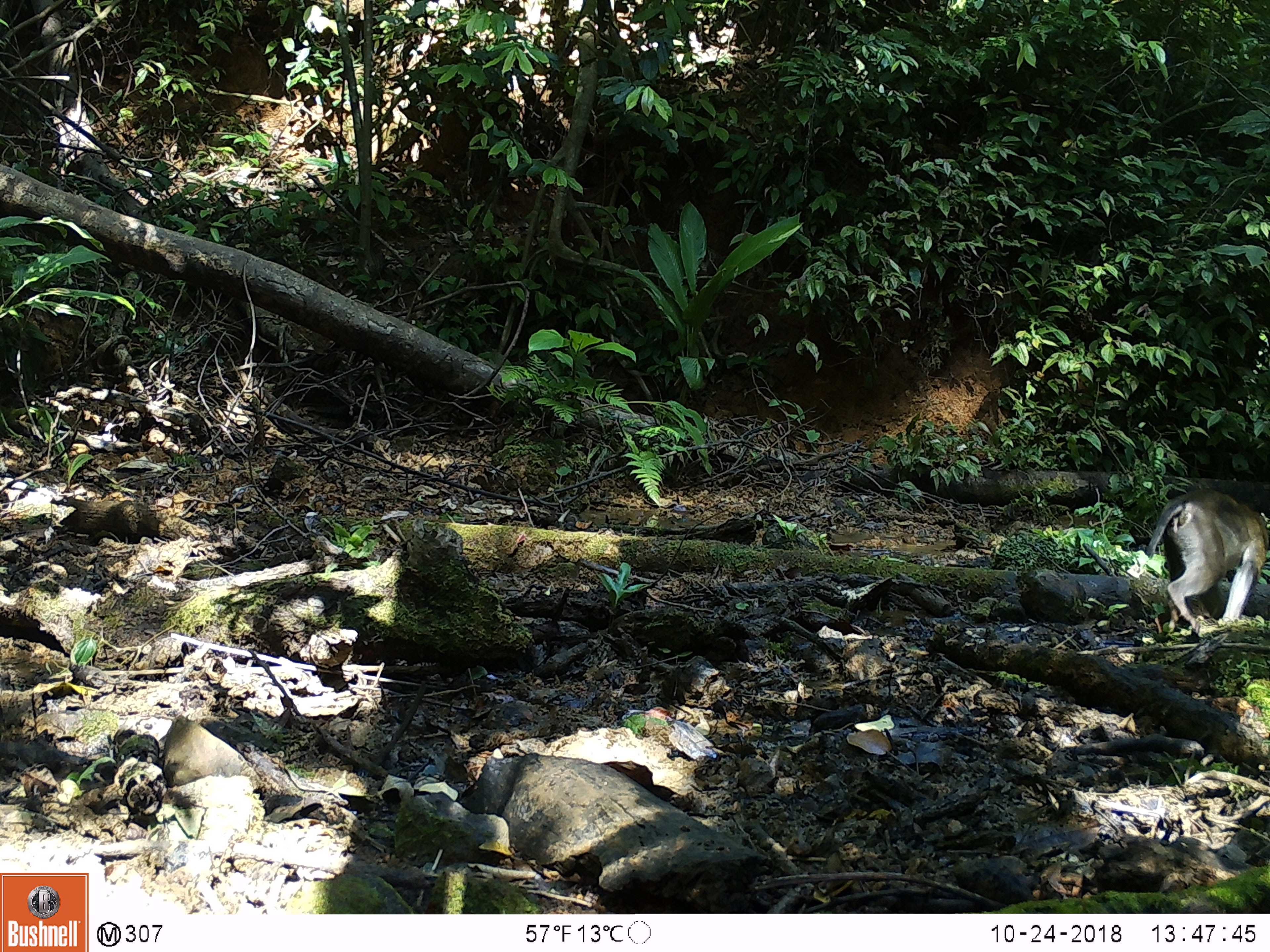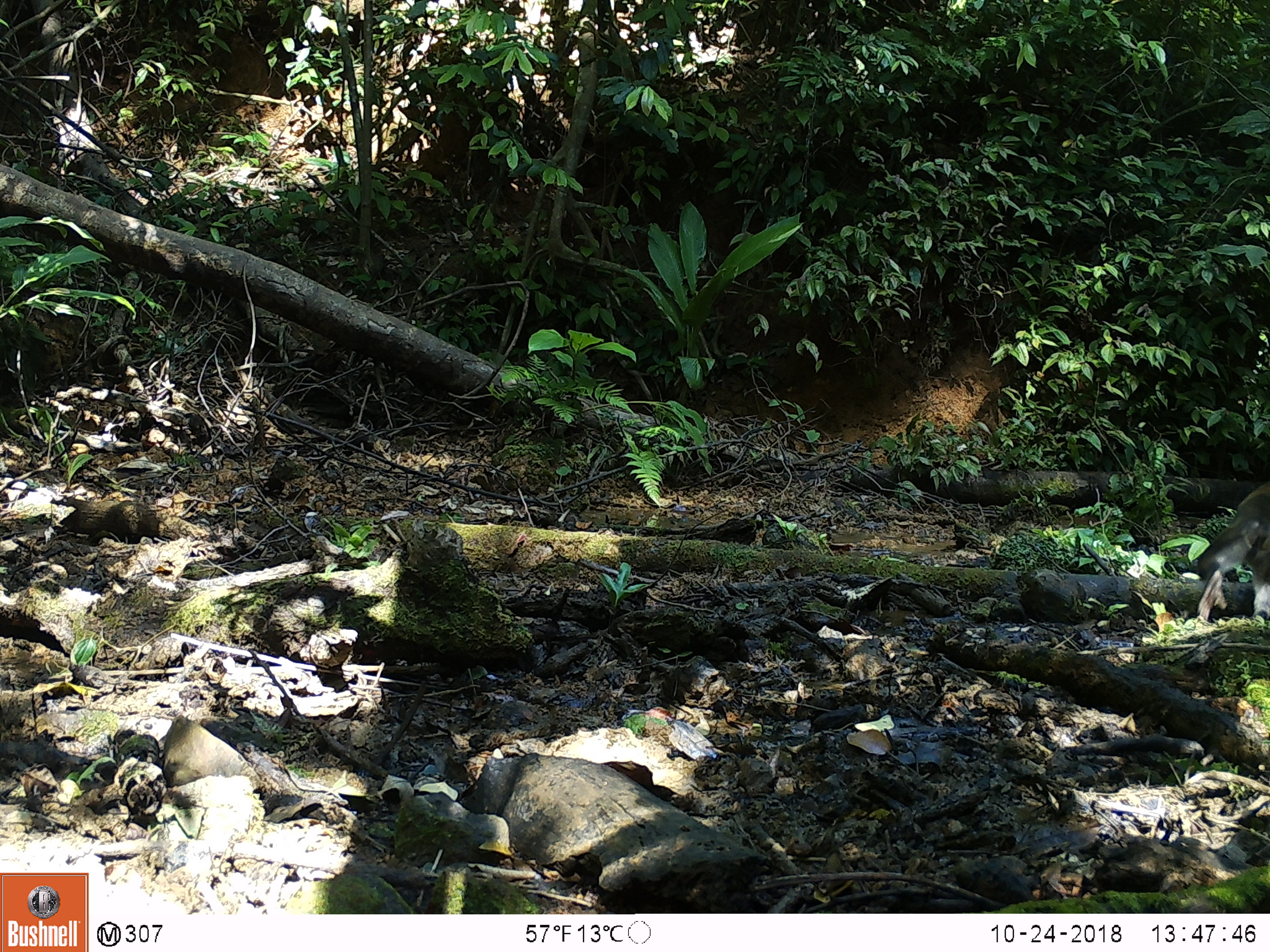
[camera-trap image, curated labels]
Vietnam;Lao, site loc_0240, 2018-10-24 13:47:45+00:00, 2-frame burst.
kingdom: Animalia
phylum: Chordata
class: Mammalia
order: Primates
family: Cercopithecidae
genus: Macaca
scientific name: Macaca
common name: macaques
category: assam or rhesus macaque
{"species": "assam or rhesus macaque (macaques) (Macaca)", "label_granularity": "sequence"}